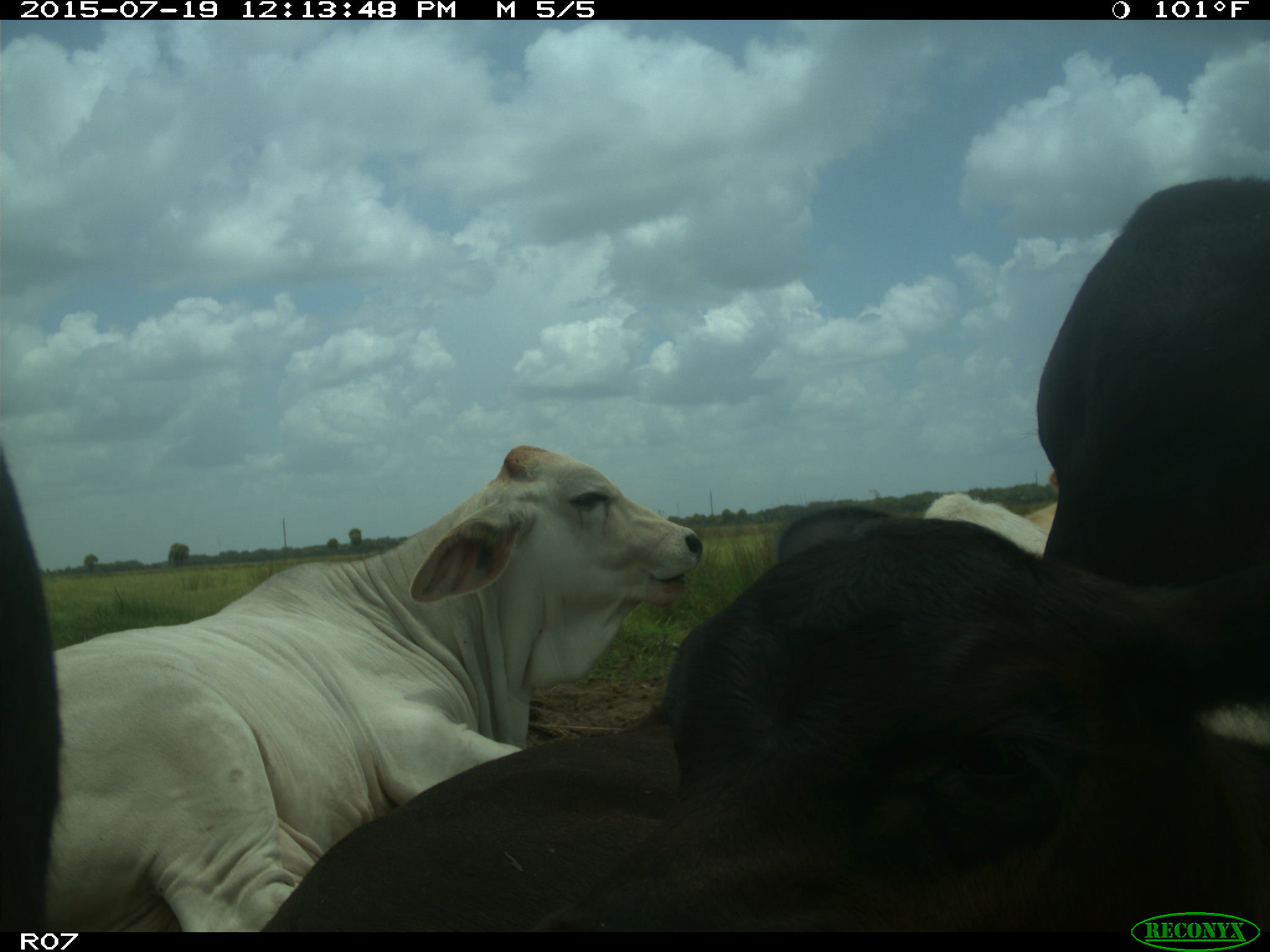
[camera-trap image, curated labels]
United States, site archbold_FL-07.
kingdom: Animalia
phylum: Chordata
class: Mammalia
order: Artiodactyla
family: Bovidae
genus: Bos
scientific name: Bos taurus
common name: domestic cow